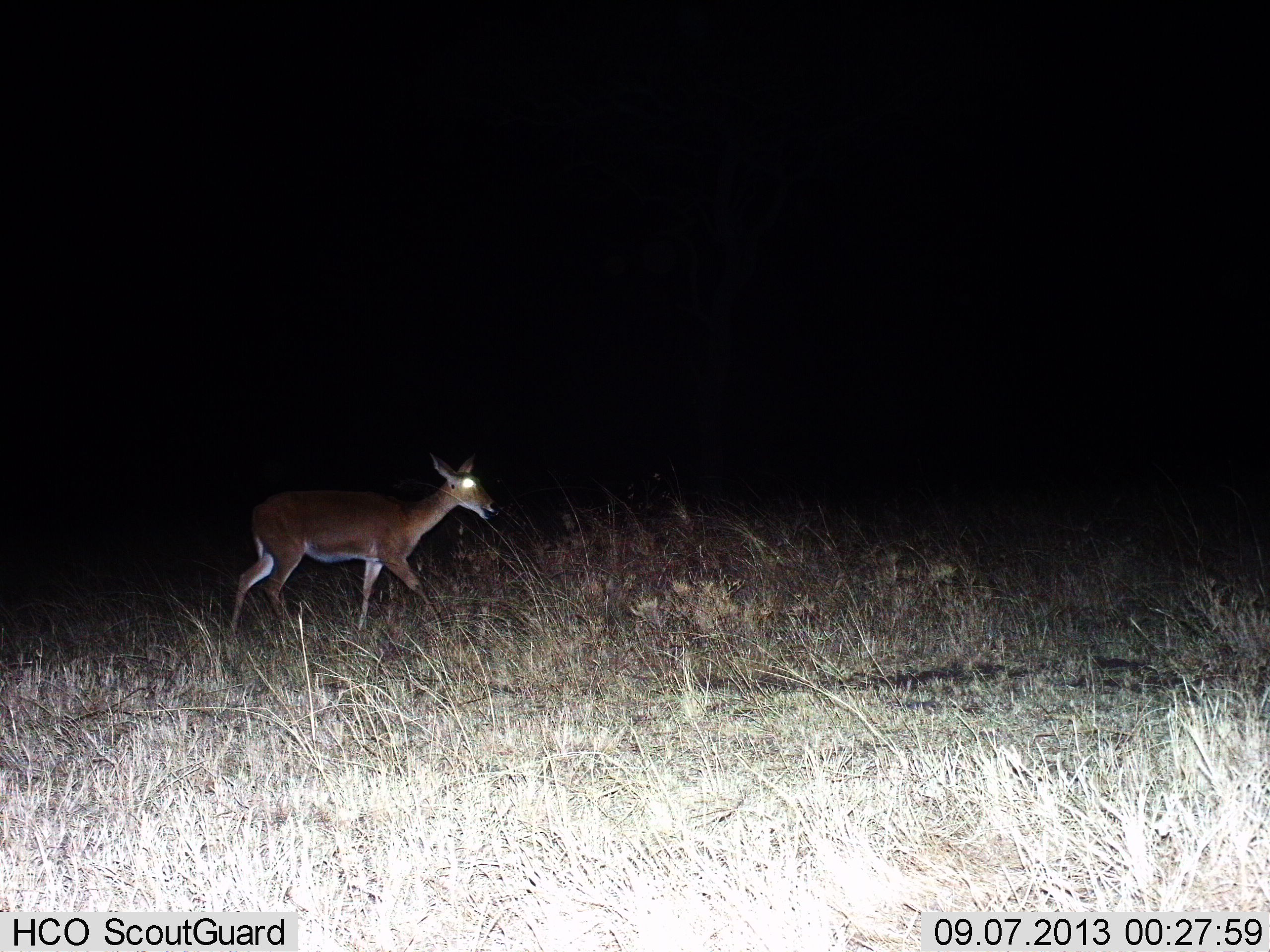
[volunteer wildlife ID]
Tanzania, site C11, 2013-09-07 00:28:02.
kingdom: Animalia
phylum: Chordata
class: Mammalia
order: Artiodactyla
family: Bovidae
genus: Redunca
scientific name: Redunca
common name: reedbuck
Reedbuck (Redunca), count 1. Behavior (volunteer vote fractions): standing 9%, resting 0%, moving 91%, interacting 0%. Young present (vote fraction): 0%. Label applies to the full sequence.